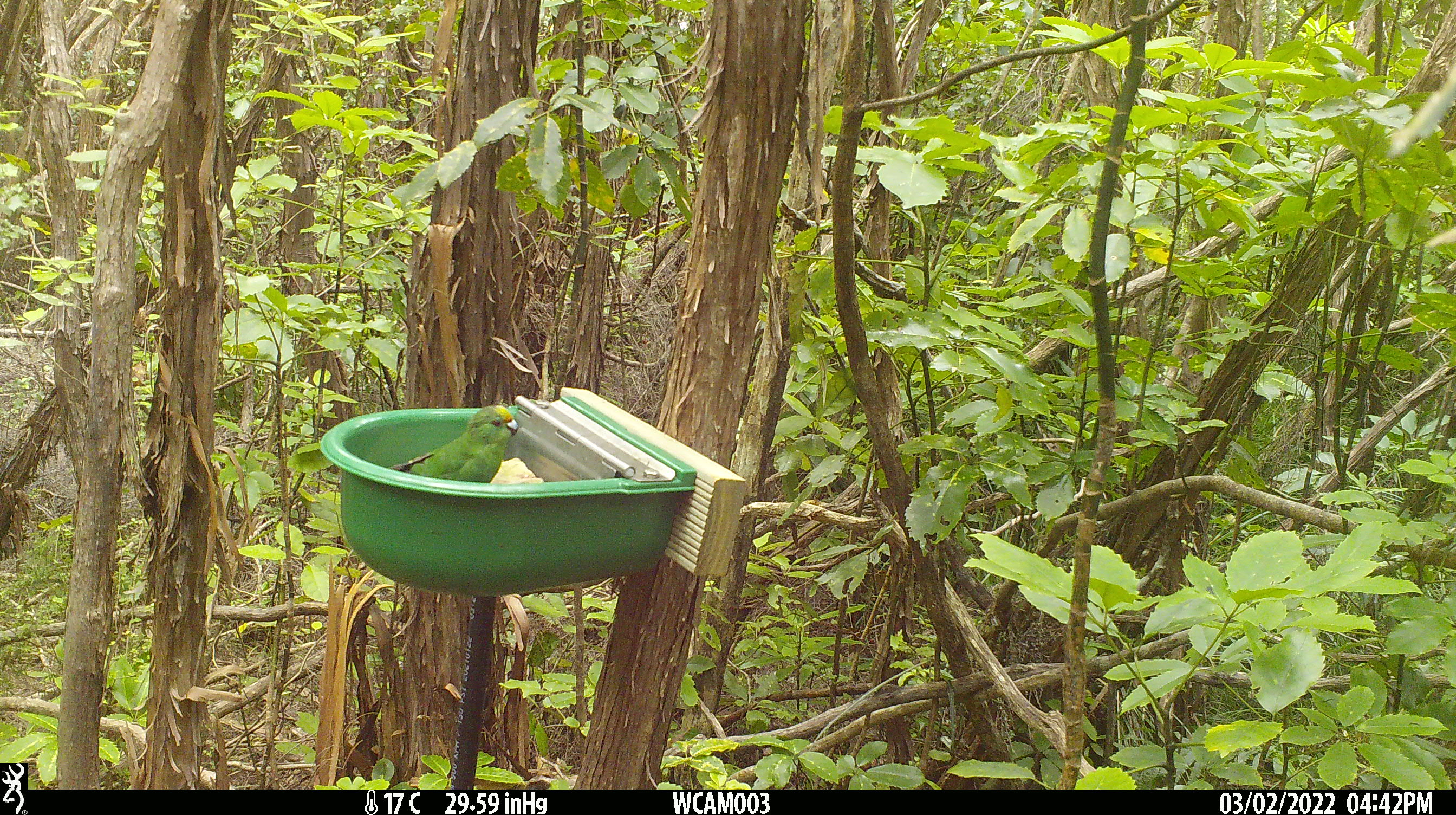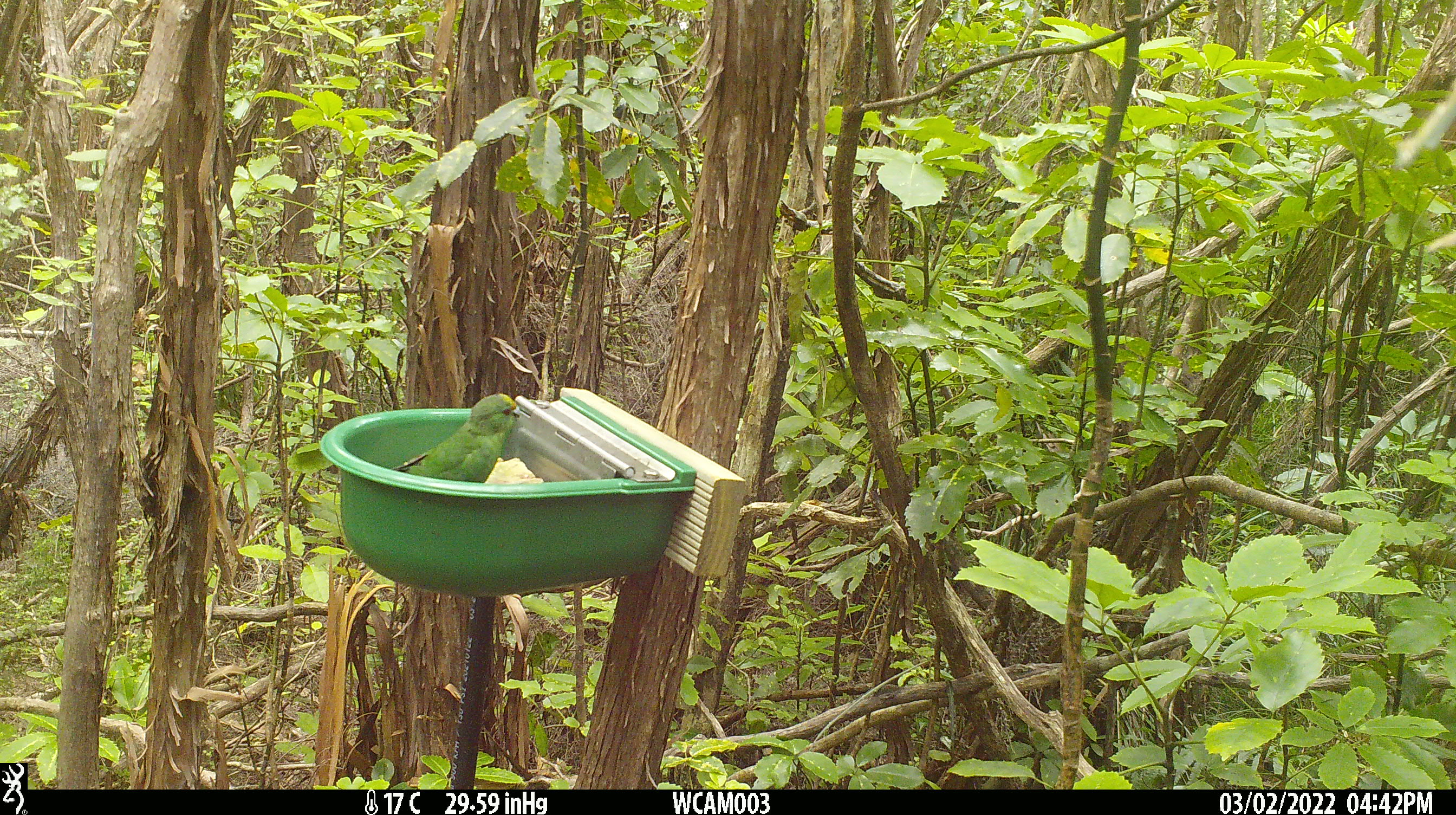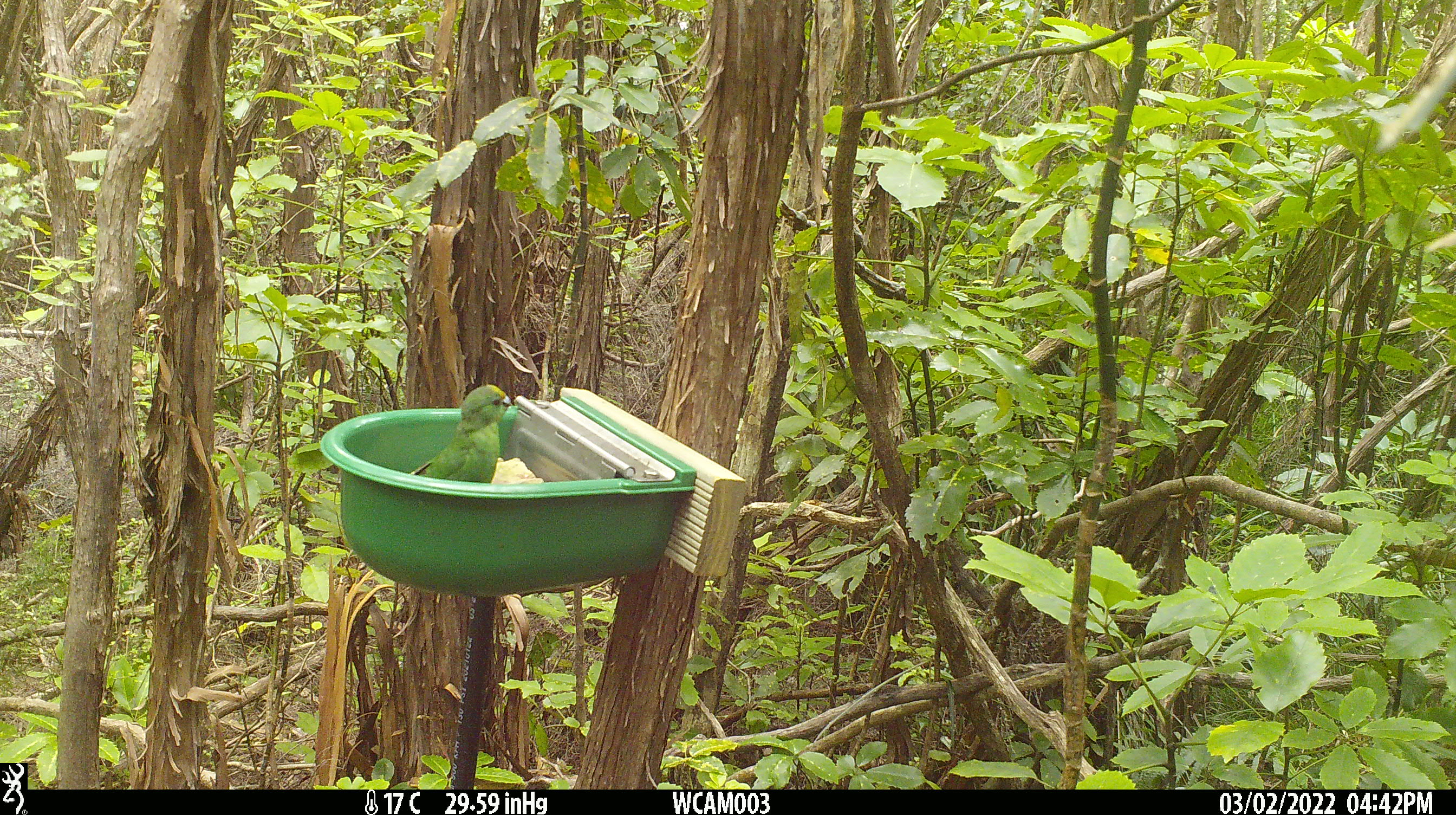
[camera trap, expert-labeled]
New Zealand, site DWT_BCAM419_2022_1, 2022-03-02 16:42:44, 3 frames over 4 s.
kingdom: Animalia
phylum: Chordata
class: Aves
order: Psittaciformes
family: Psittaculidae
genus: Cyanoramphus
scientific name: Cyanoramphus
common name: parakeet